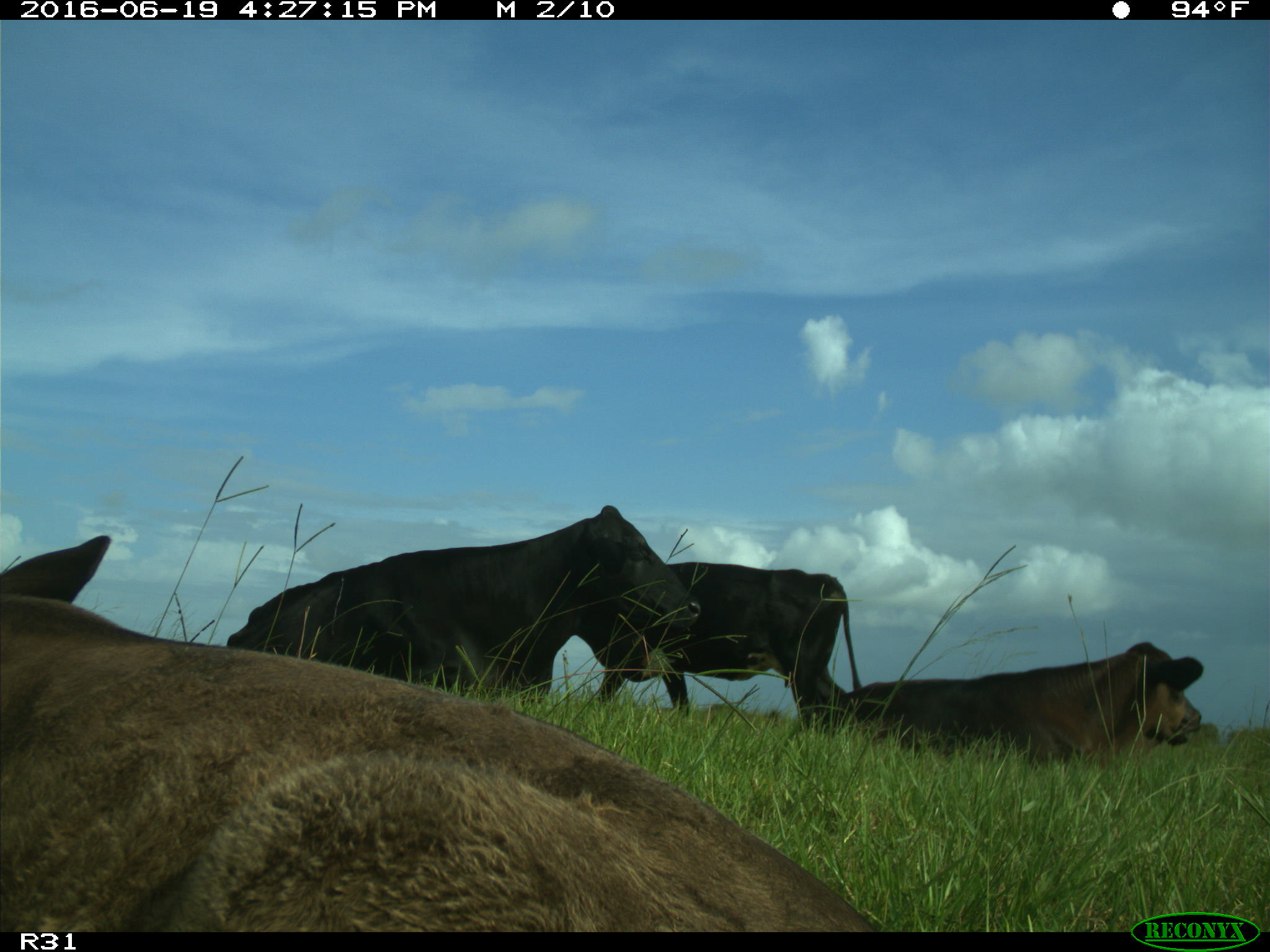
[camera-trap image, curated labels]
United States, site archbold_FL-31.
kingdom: Animalia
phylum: Chordata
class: Mammalia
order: Artiodactyla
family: Bovidae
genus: Bos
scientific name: Bos taurus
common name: domestic cow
Bos taurus (domestic cow).